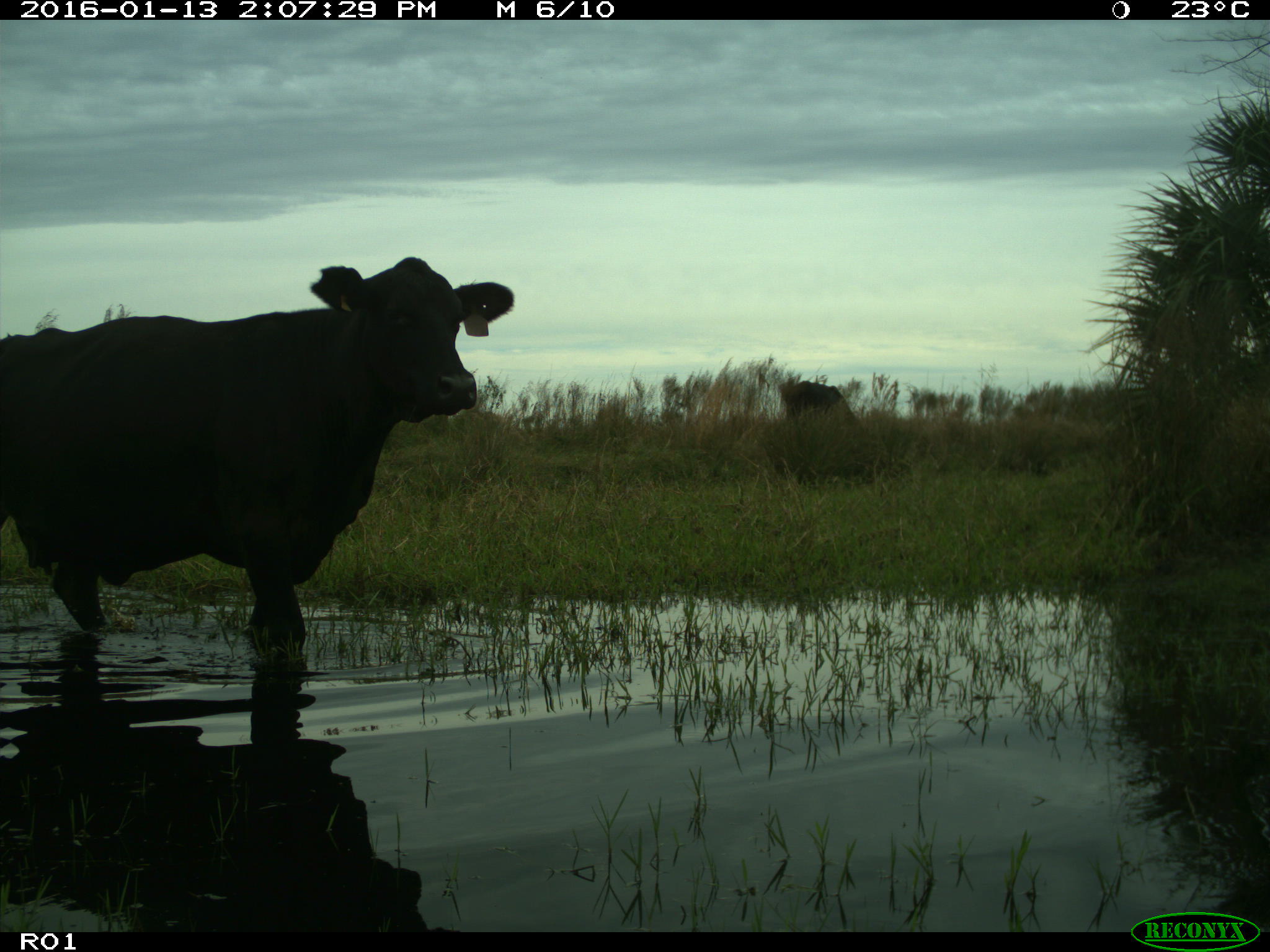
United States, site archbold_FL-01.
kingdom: Animalia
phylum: Chordata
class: Mammalia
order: Artiodactyla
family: Bovidae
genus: Bos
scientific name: Bos taurus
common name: domestic cow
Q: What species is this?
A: Bos taurus (domestic cow).